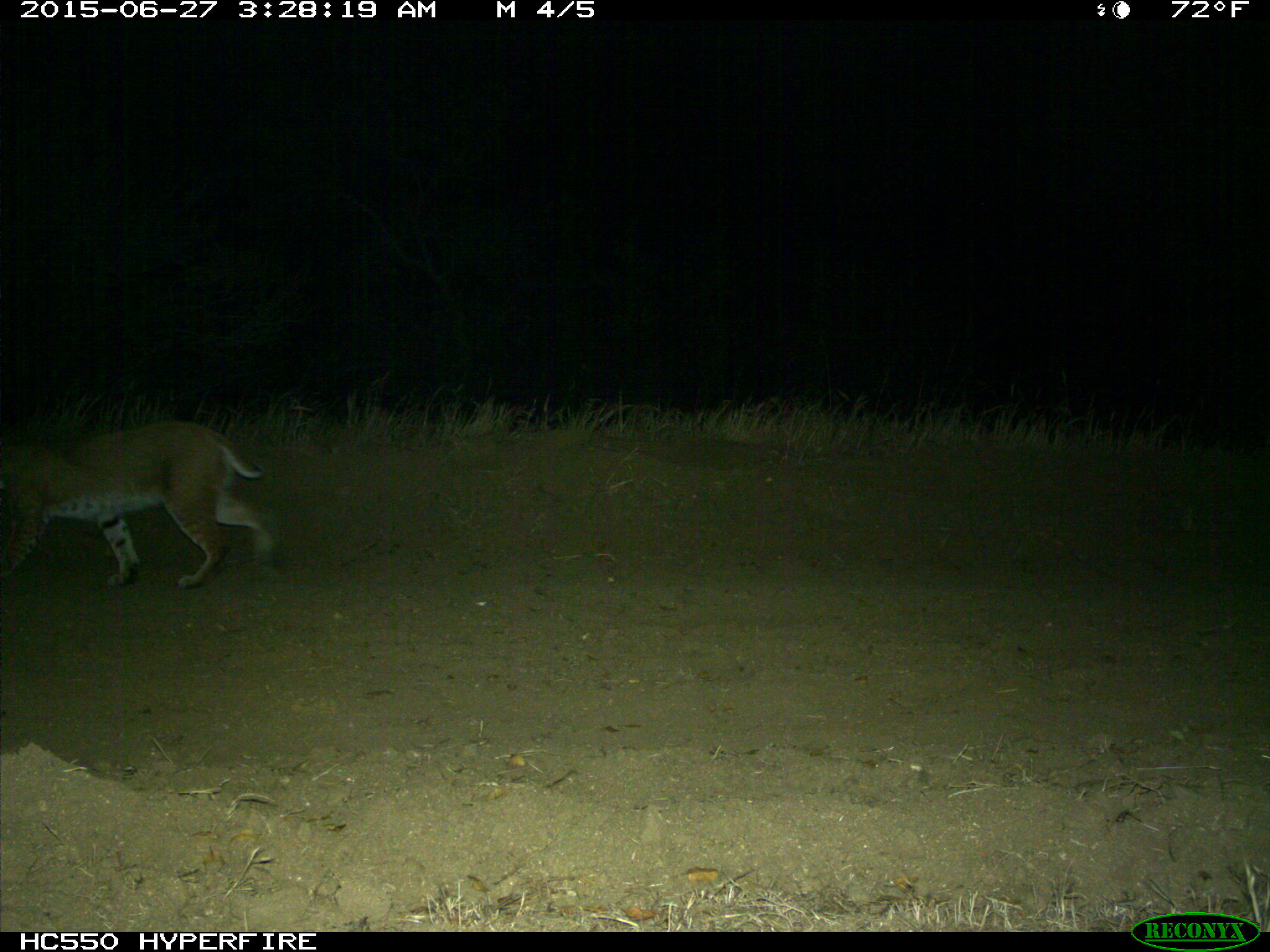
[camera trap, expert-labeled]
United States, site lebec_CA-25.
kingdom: Animalia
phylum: Chordata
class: Mammalia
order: Carnivora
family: Felidae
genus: Lynx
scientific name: Lynx rufus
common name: bobcat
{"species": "Lynx rufus (bobcat)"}